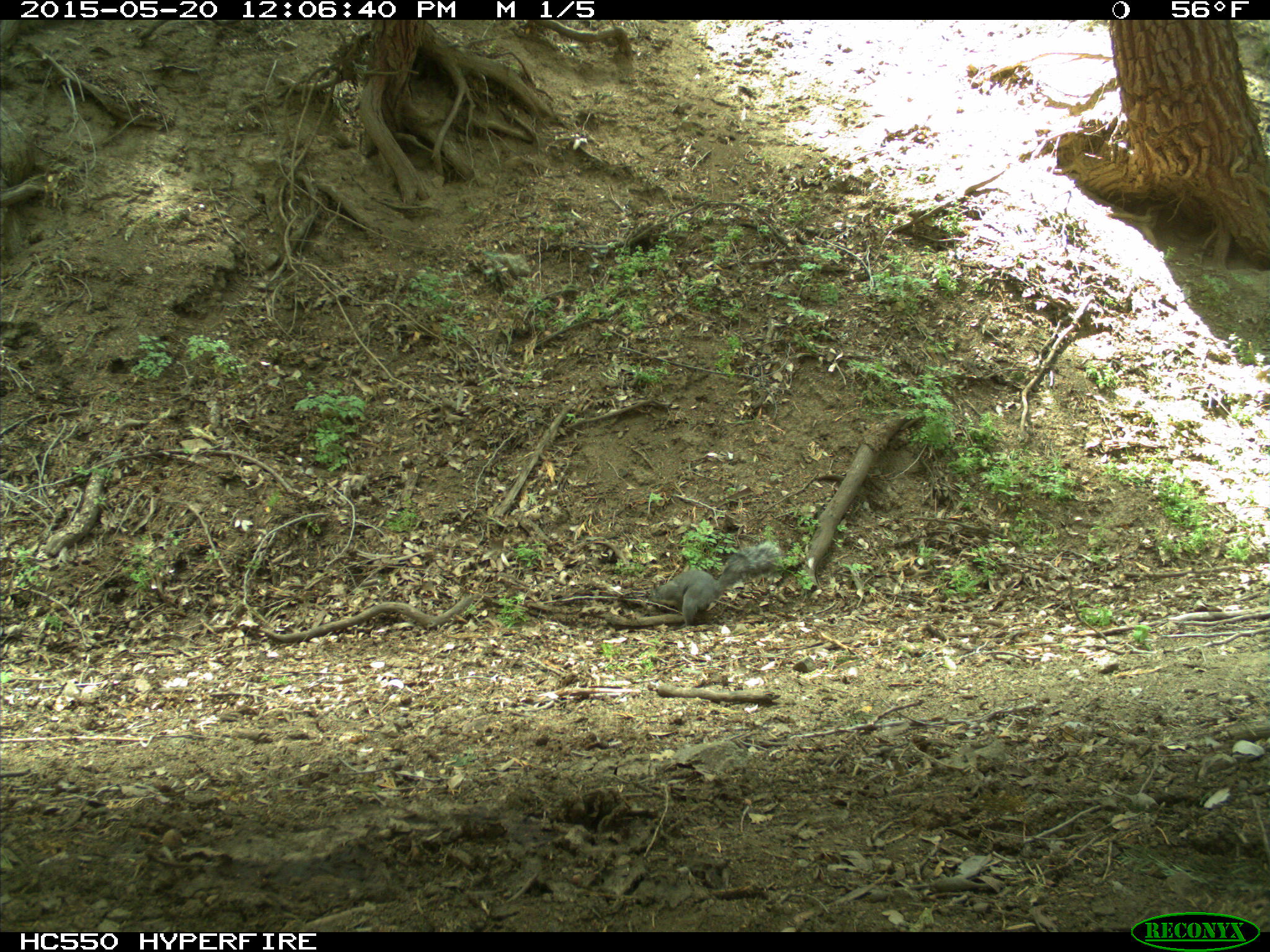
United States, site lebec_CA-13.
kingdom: Animalia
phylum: Chordata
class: Mammalia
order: Rodentia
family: Sciuridae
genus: Sciurus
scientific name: Sciurus carolinensis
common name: eastern gray squirrel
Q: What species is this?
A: Sciurus carolinensis (eastern gray squirrel).